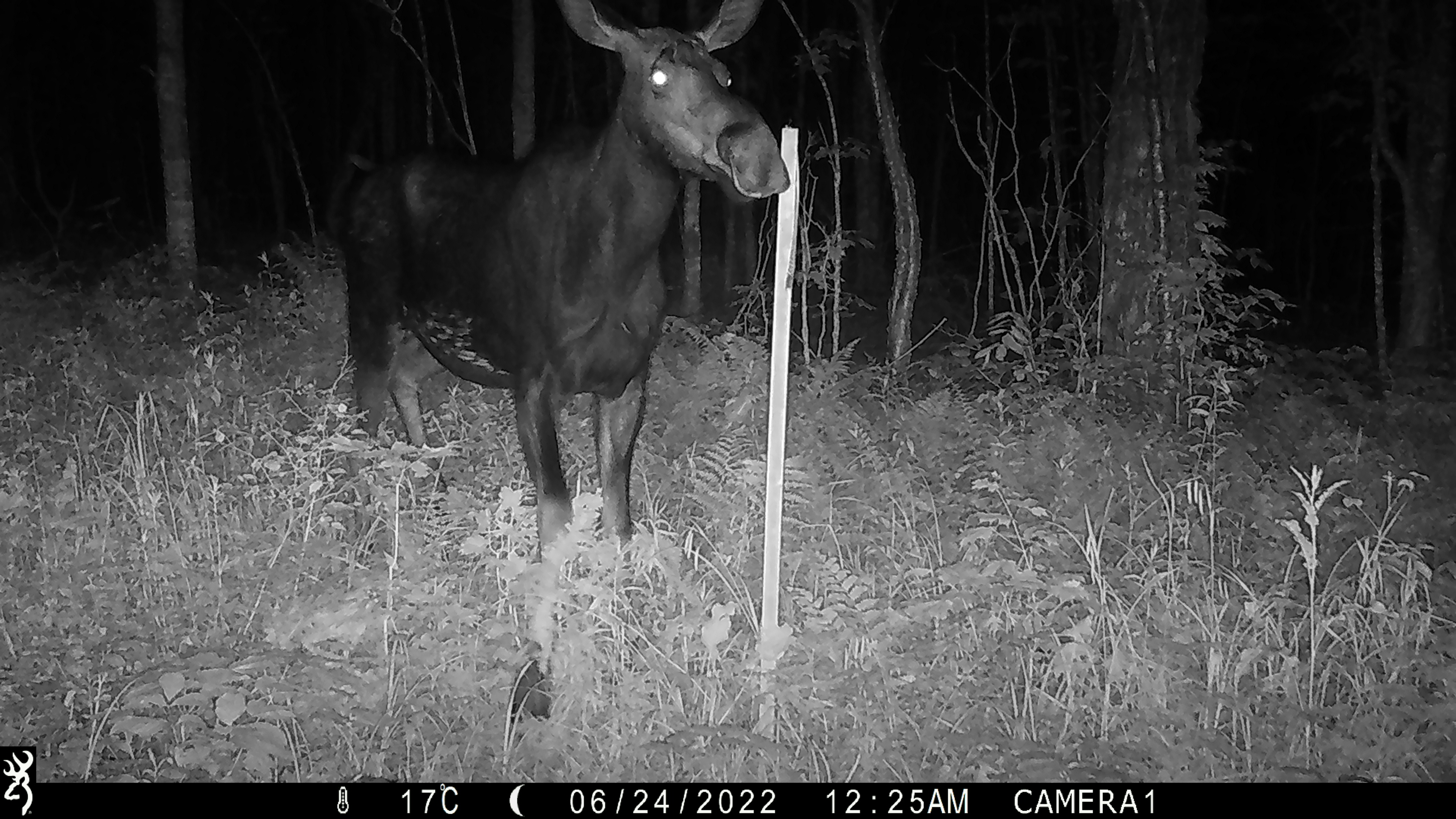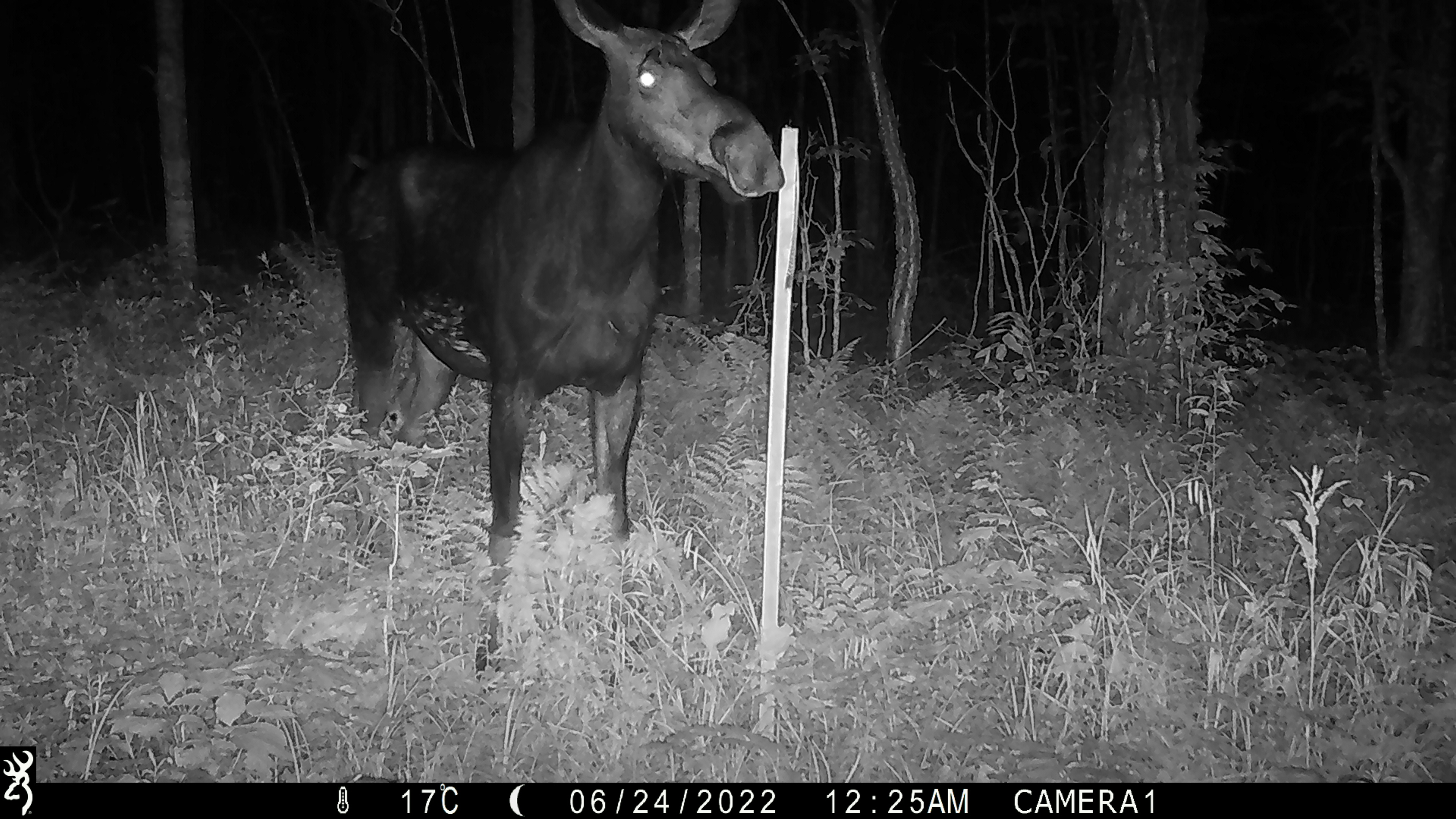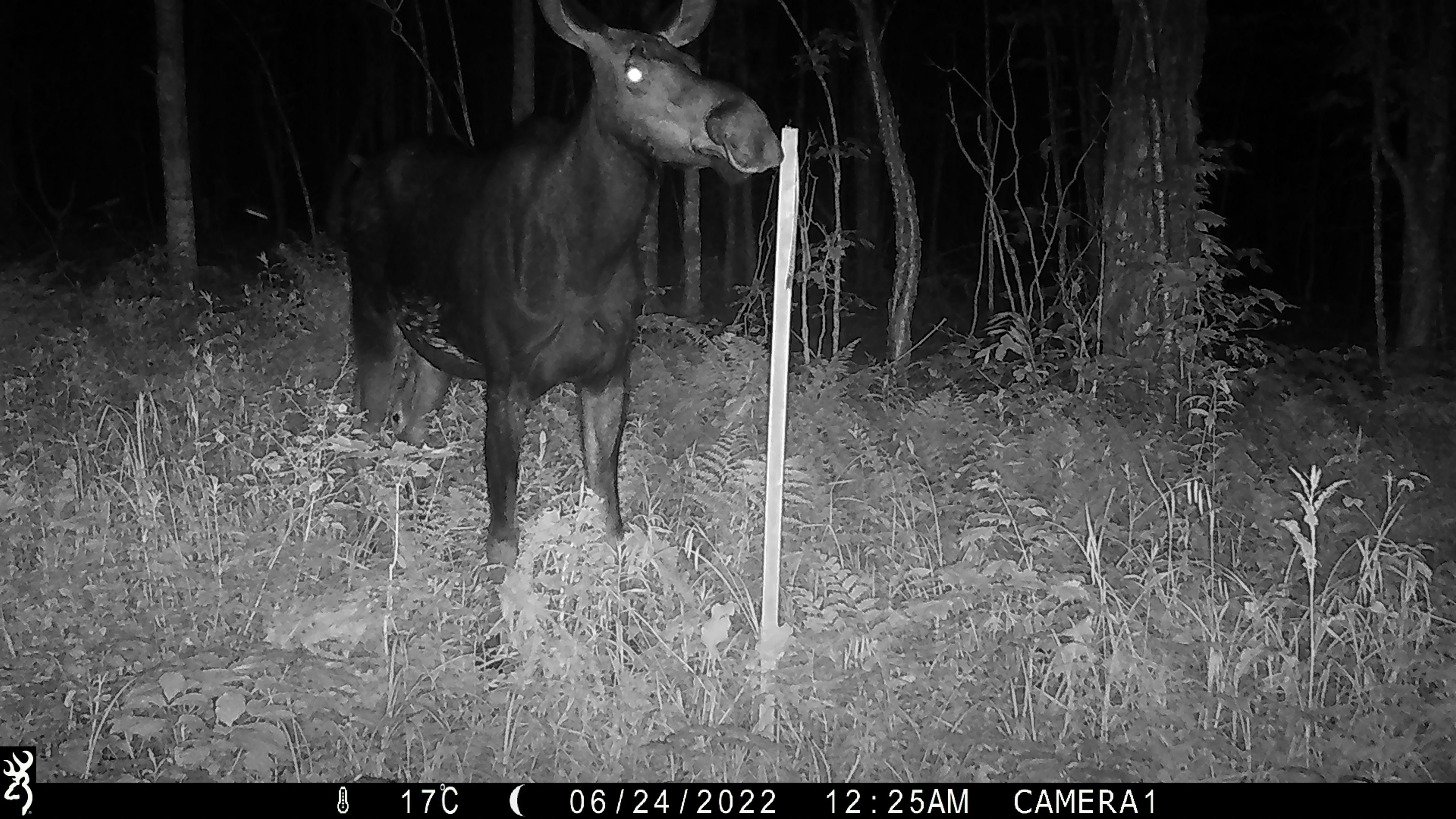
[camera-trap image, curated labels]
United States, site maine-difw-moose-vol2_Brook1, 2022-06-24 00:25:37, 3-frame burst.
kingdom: Animalia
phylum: Chordata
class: Mammalia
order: Artiodactyla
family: Cervidae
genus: Alces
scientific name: Alces alces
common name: moose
Moose (Alces alces).